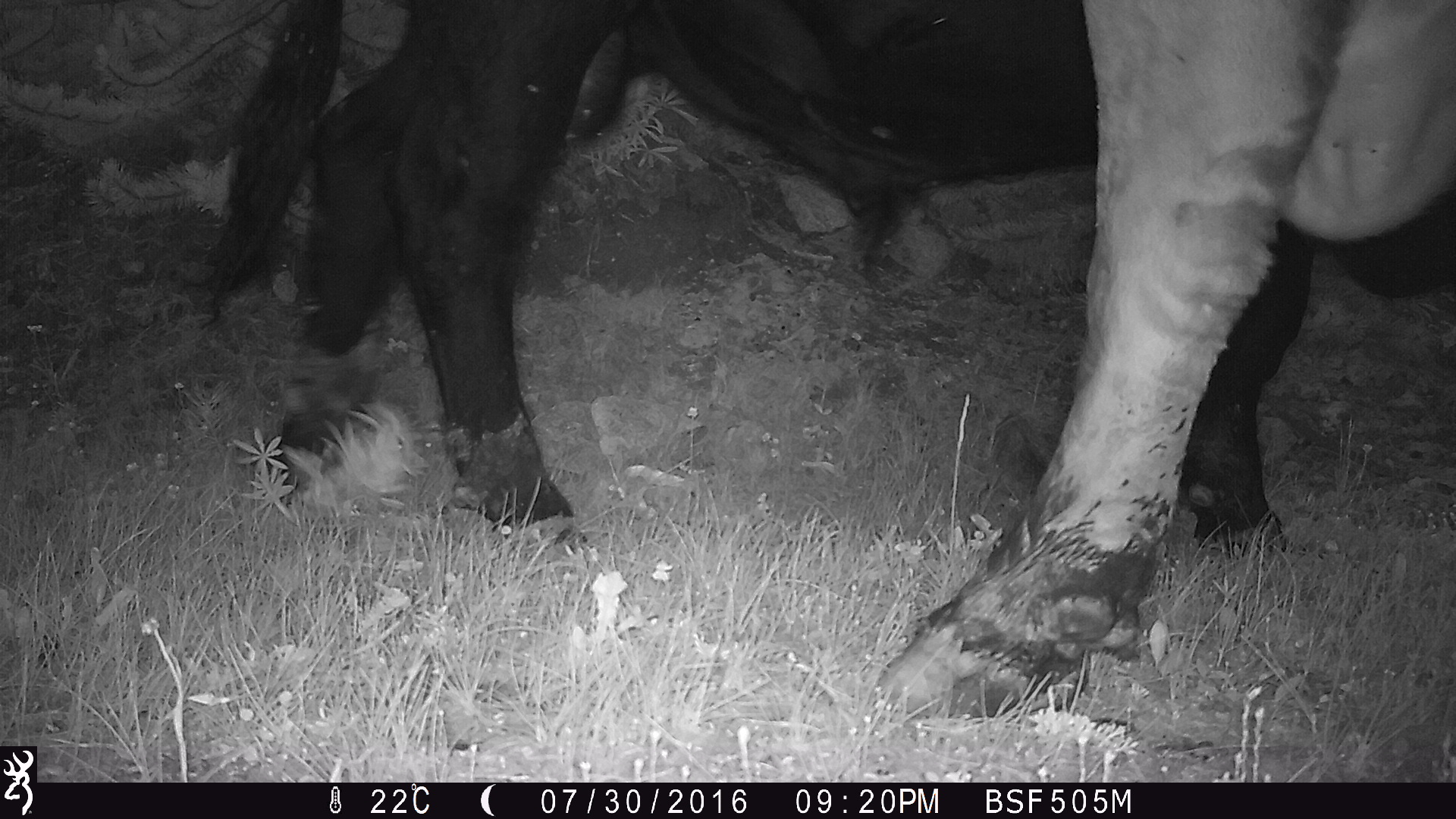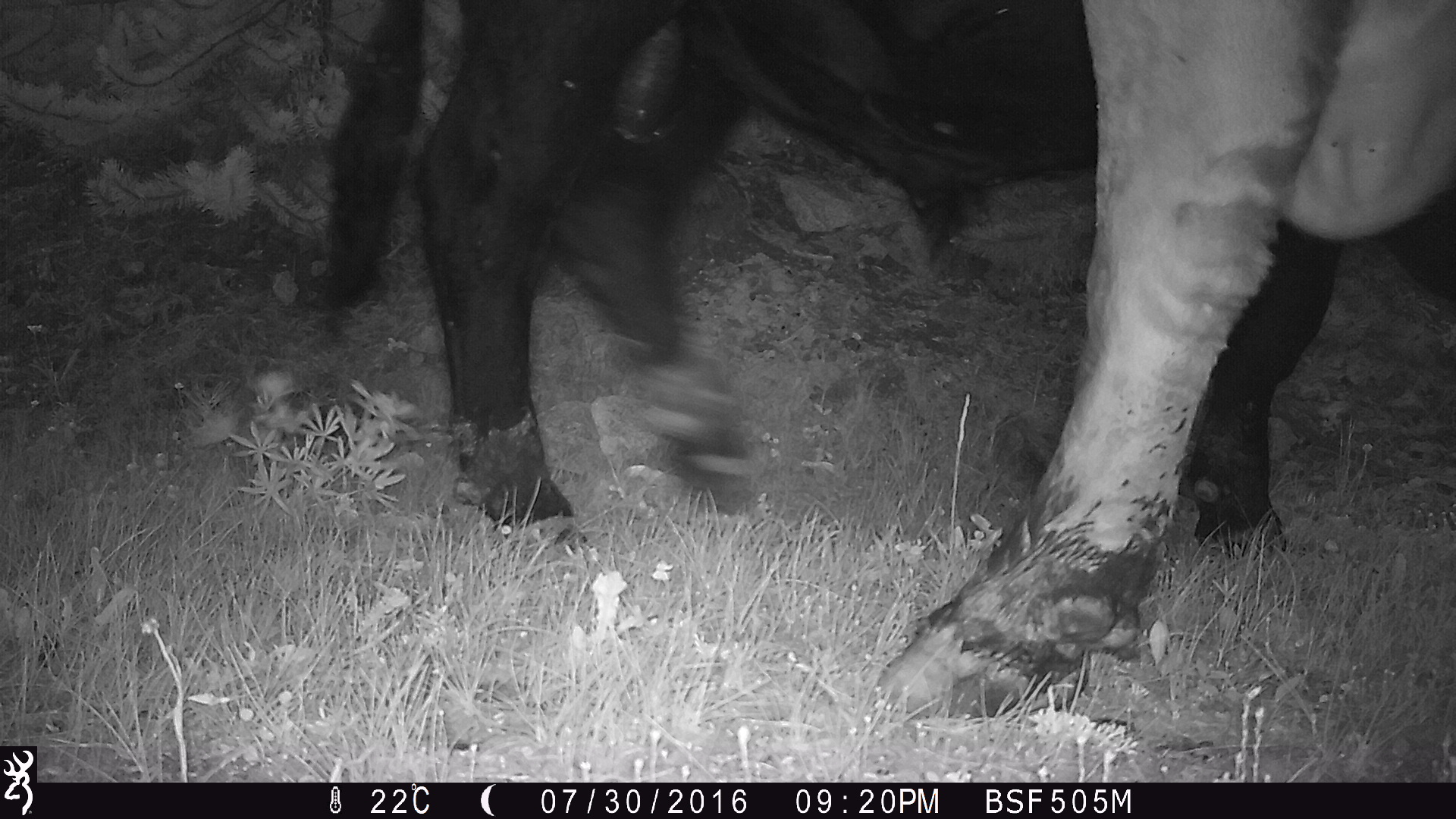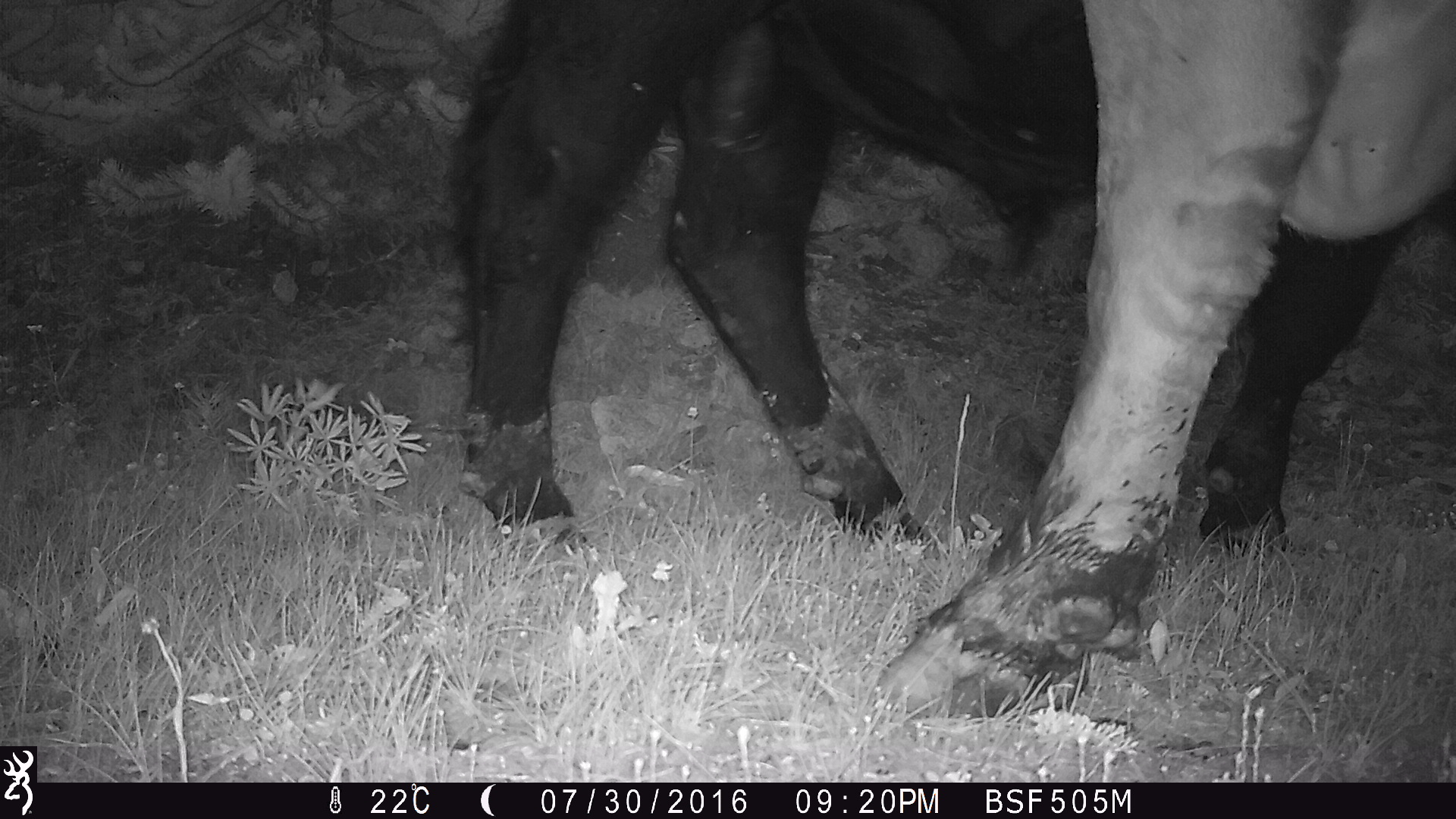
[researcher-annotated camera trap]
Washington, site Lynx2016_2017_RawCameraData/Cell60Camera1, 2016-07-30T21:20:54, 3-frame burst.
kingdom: Animalia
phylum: Chordata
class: Mammalia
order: Artiodactyla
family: Bovidae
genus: Bos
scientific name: Bos taurus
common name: domestic cattle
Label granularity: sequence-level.